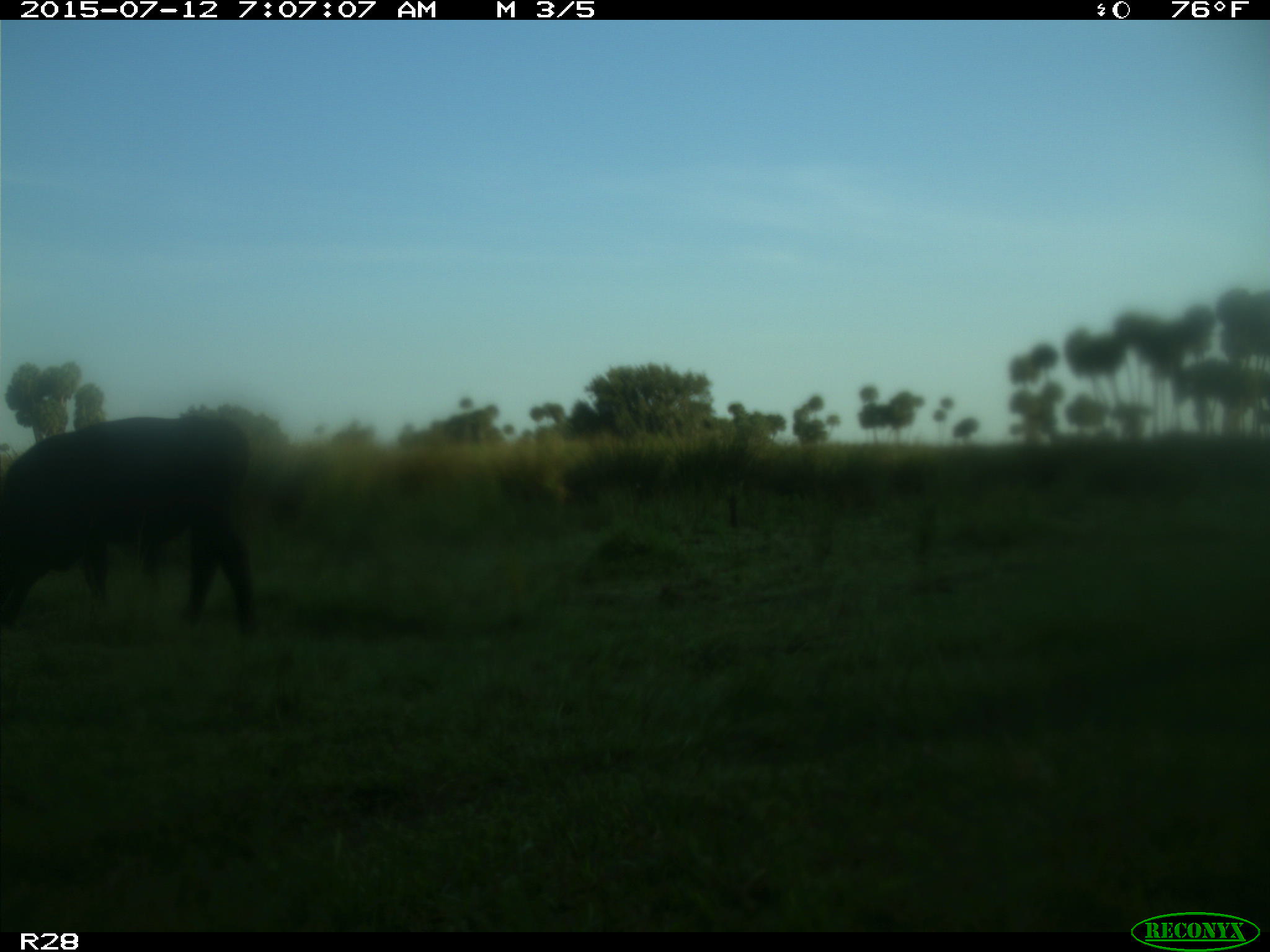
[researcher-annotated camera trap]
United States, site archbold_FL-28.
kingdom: Animalia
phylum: Chordata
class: Mammalia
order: Artiodactyla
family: Bovidae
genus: Bos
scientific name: Bos taurus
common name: domestic cow